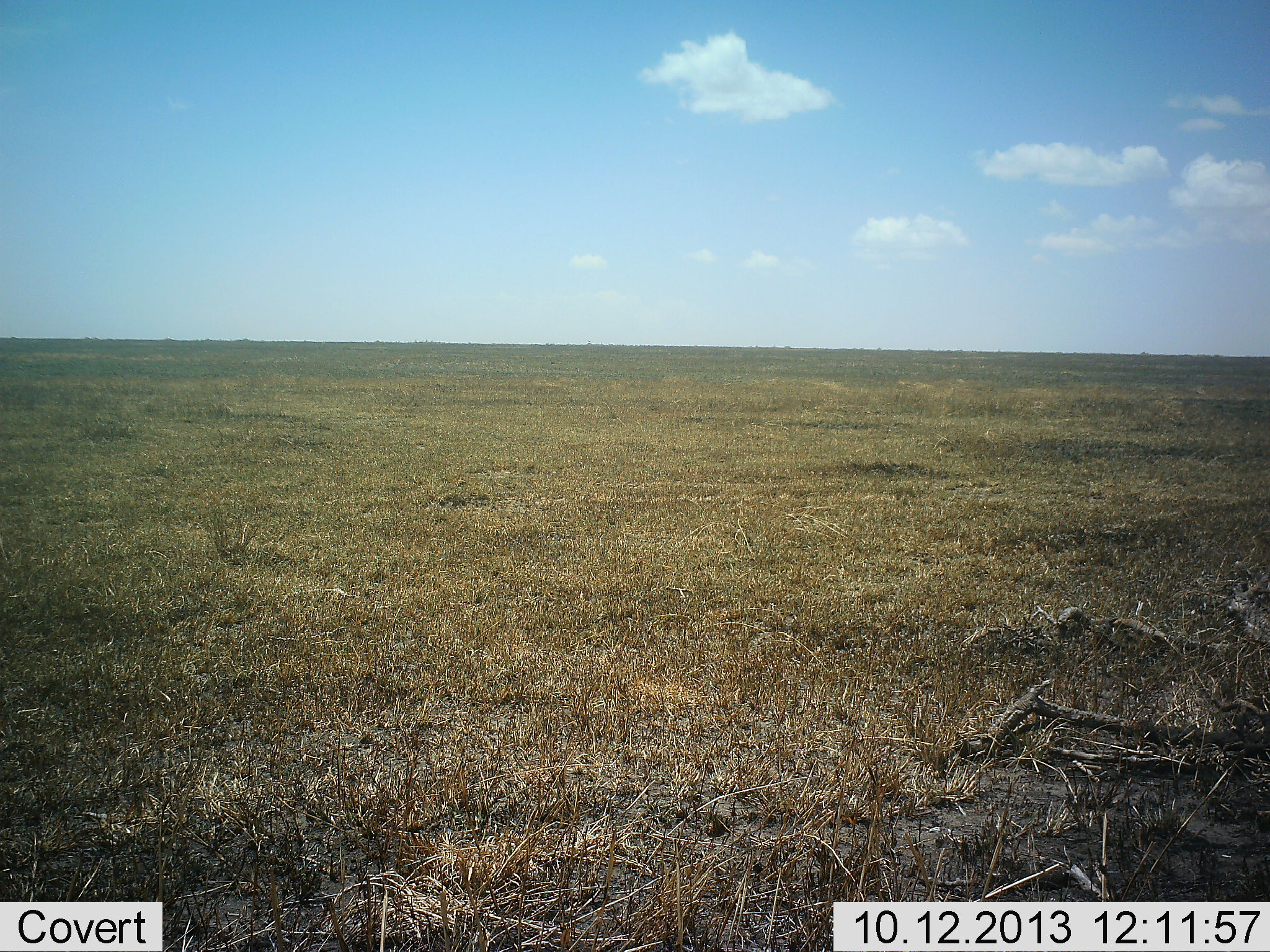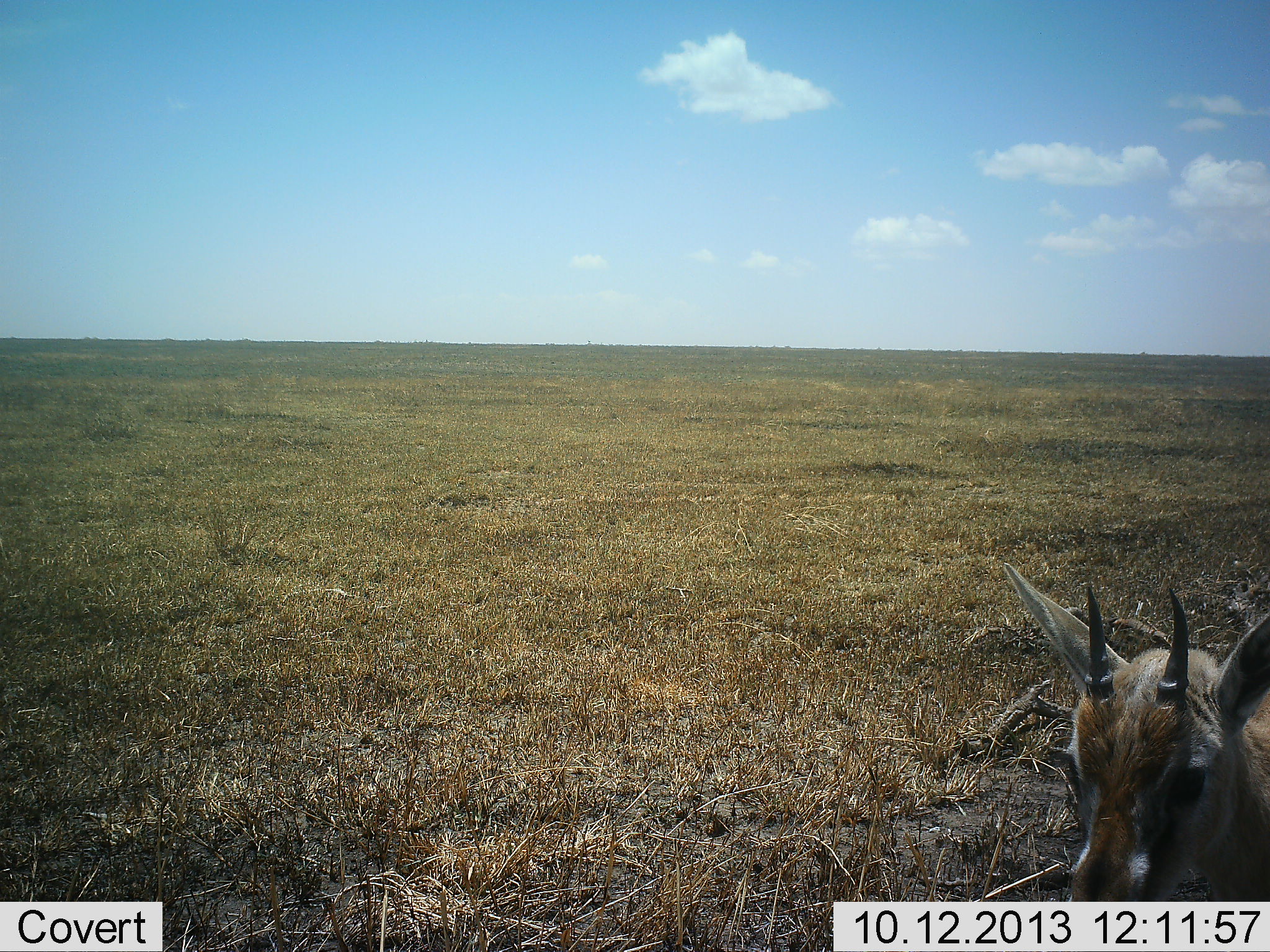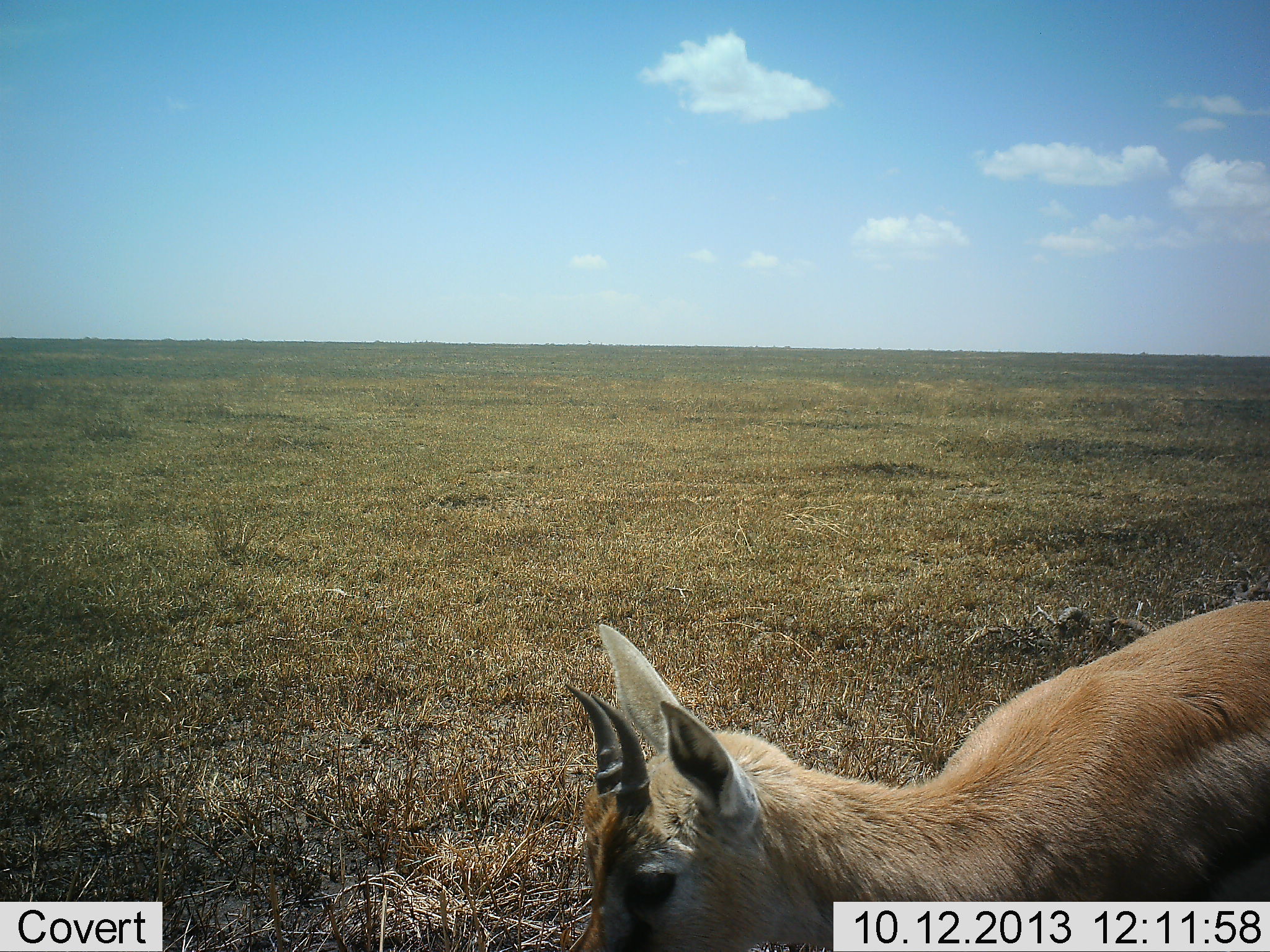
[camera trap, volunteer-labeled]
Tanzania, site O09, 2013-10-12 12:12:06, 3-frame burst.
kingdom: Animalia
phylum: Chordata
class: Mammalia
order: Artiodactyla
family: Bovidae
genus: Eudorcas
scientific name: Eudorcas thomsonii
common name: thomson's gazelle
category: gazellethomsons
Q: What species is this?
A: Gazellethomsons (thomson's gazelle) (Eudorcas thomsonii).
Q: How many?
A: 1.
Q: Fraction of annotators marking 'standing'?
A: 20%.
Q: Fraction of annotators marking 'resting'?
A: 0%.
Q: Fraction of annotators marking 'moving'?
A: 100%.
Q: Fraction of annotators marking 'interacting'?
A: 0%.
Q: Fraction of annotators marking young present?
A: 10%.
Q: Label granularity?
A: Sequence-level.